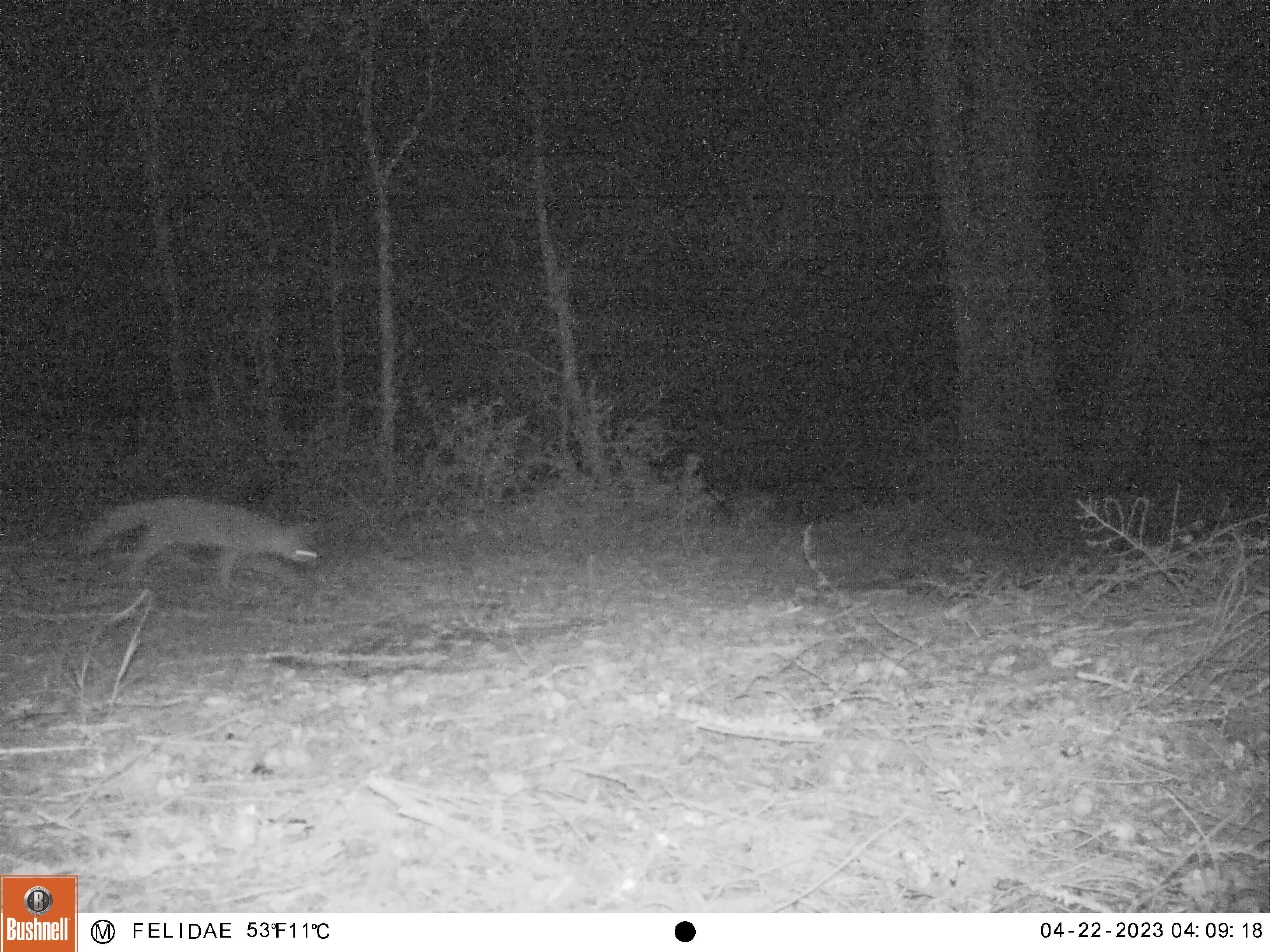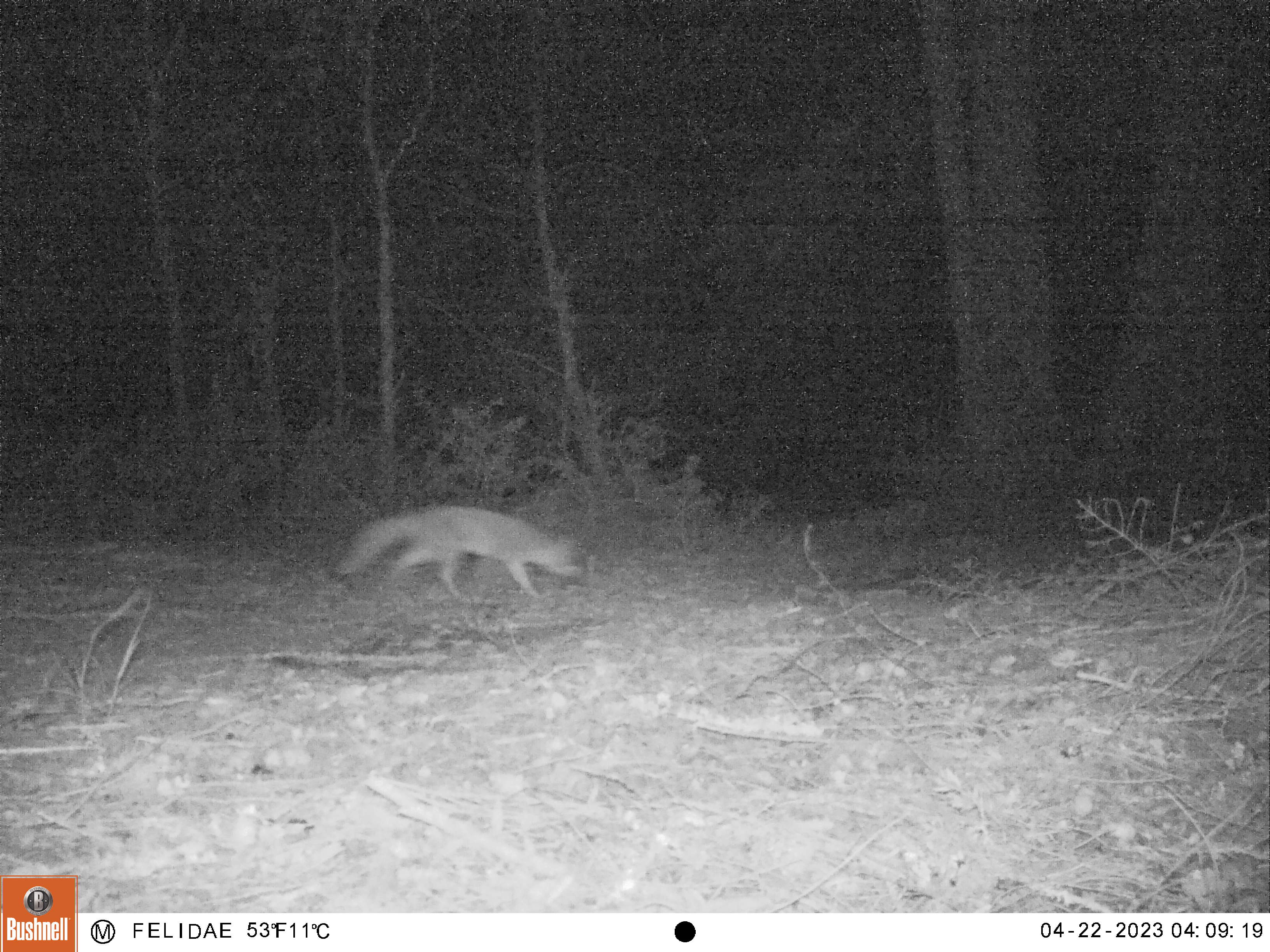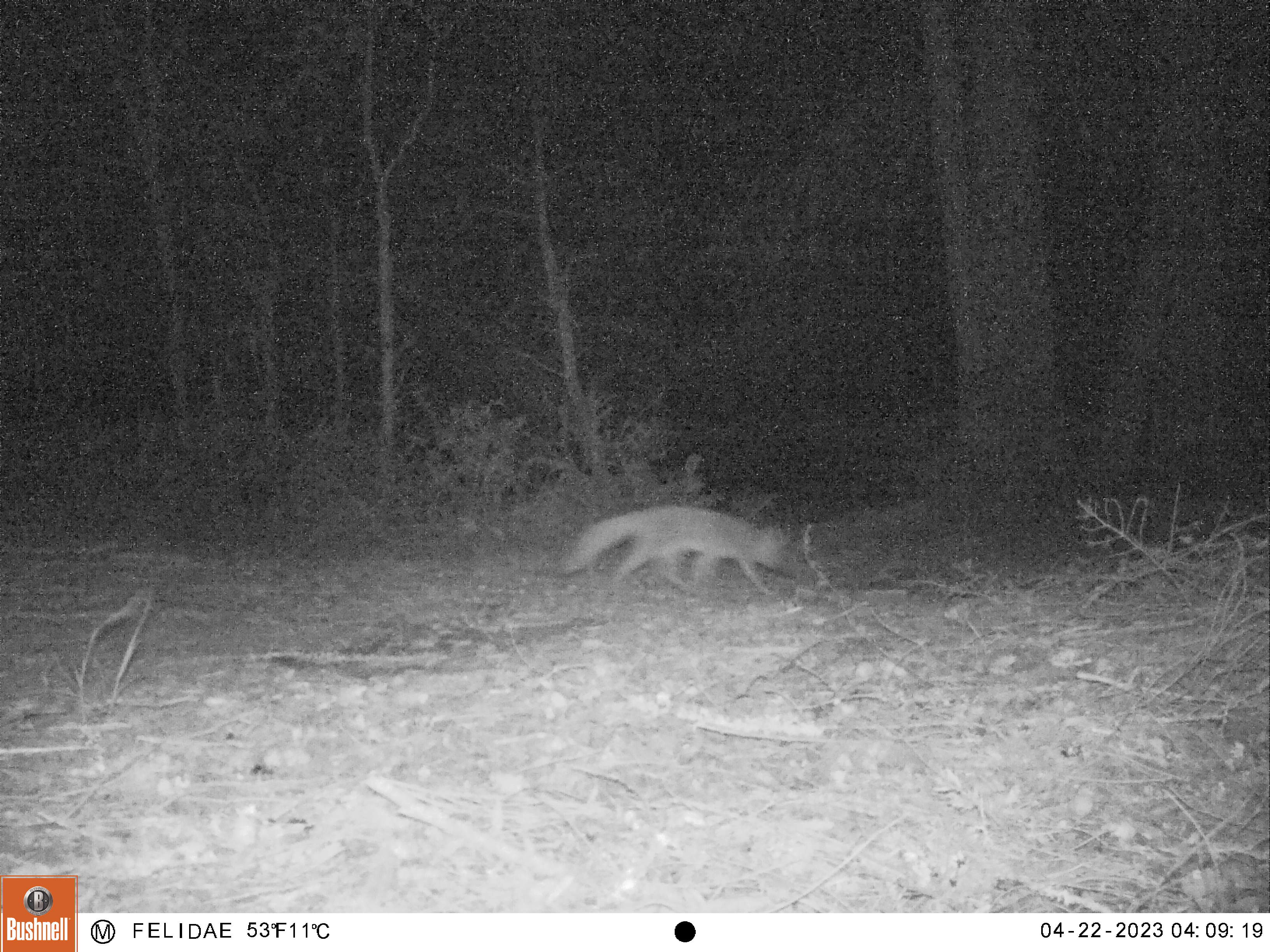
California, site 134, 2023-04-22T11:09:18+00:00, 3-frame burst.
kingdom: Animalia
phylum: Chordata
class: Mammalia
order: Carnivora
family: Canidae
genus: Urocyon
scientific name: Urocyon cinereoargenteus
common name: gray fox